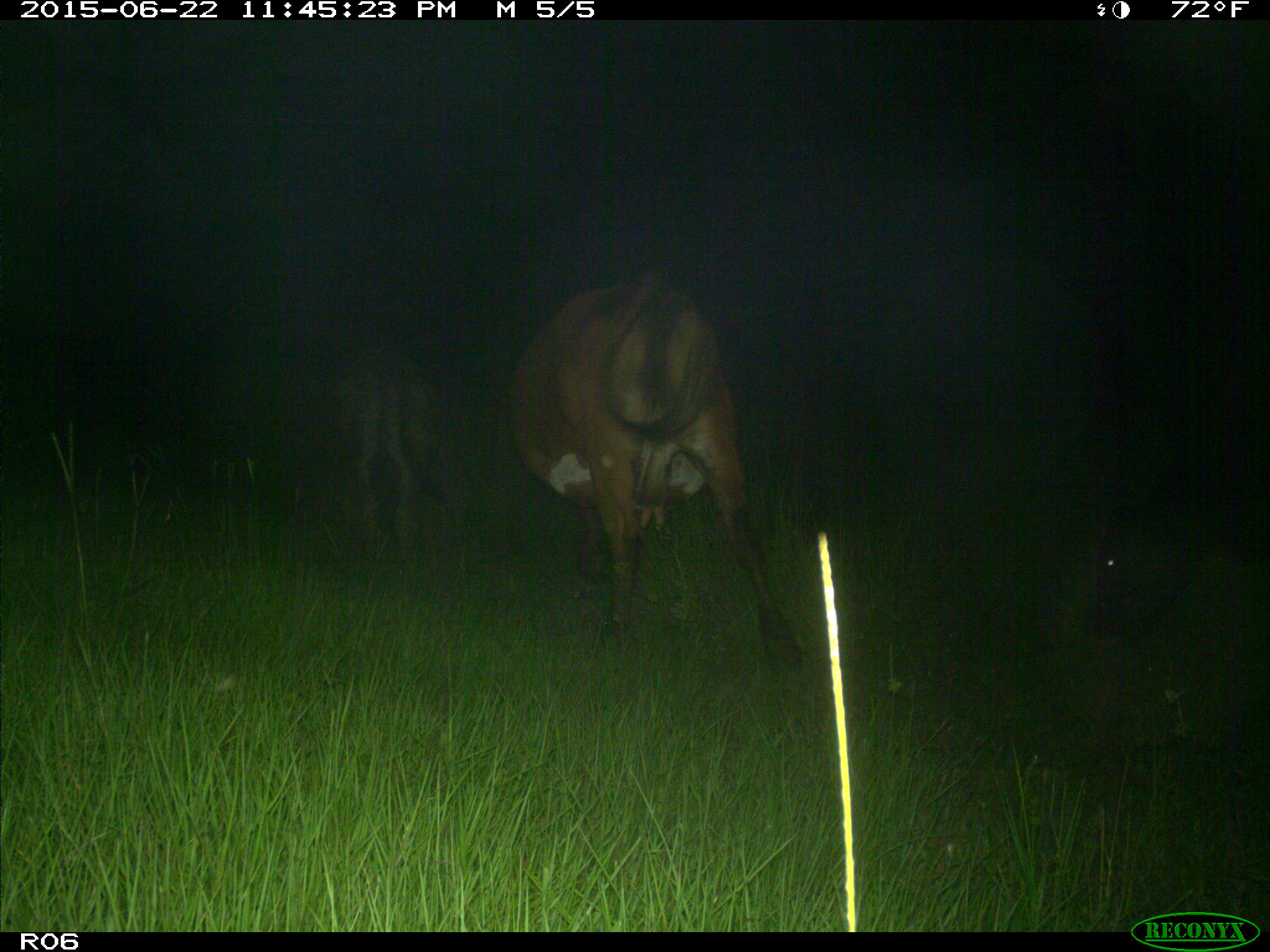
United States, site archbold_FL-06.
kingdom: Animalia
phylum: Chordata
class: Mammalia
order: Artiodactyla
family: Bovidae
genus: Bos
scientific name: Bos taurus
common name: domestic cow